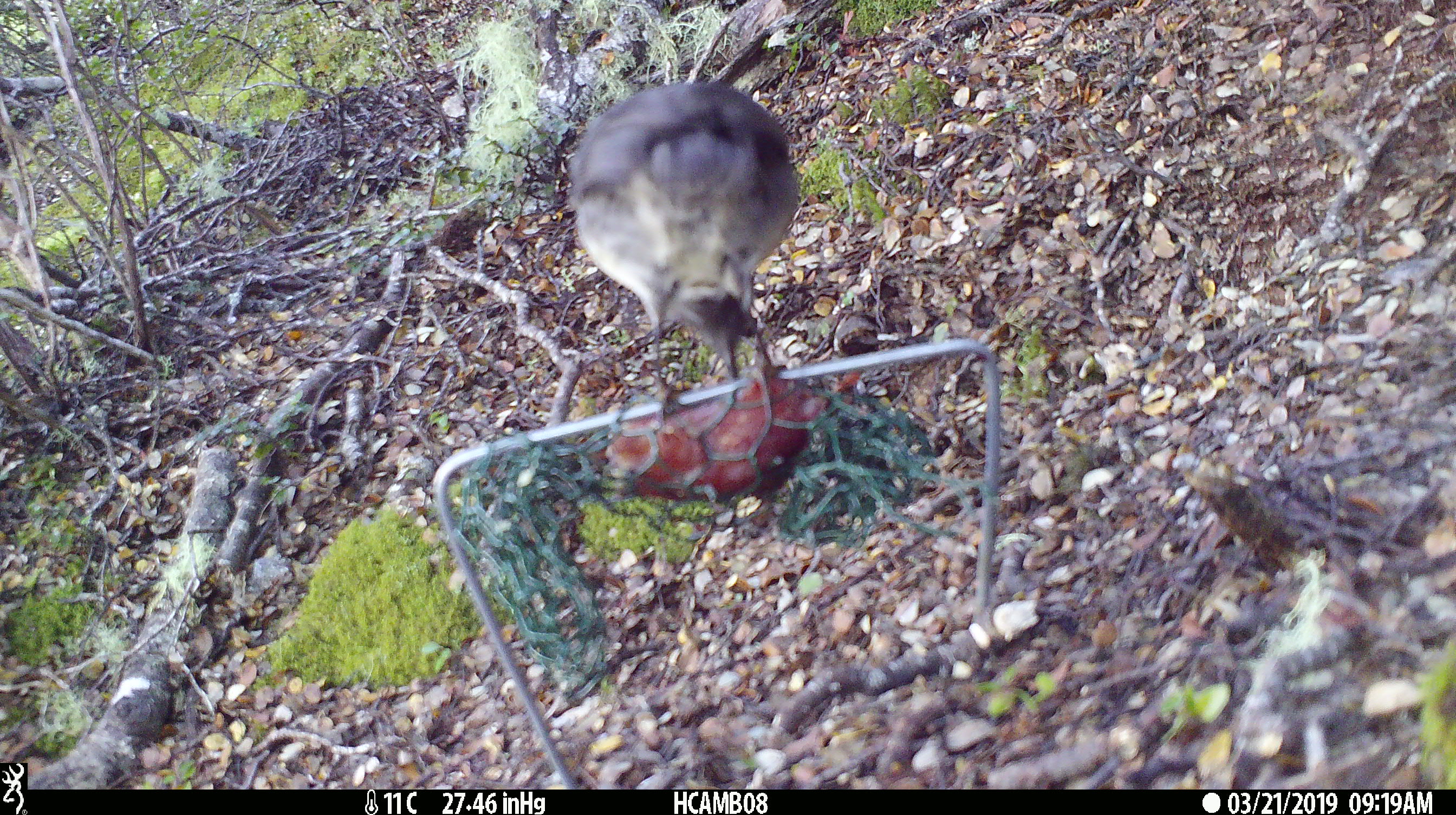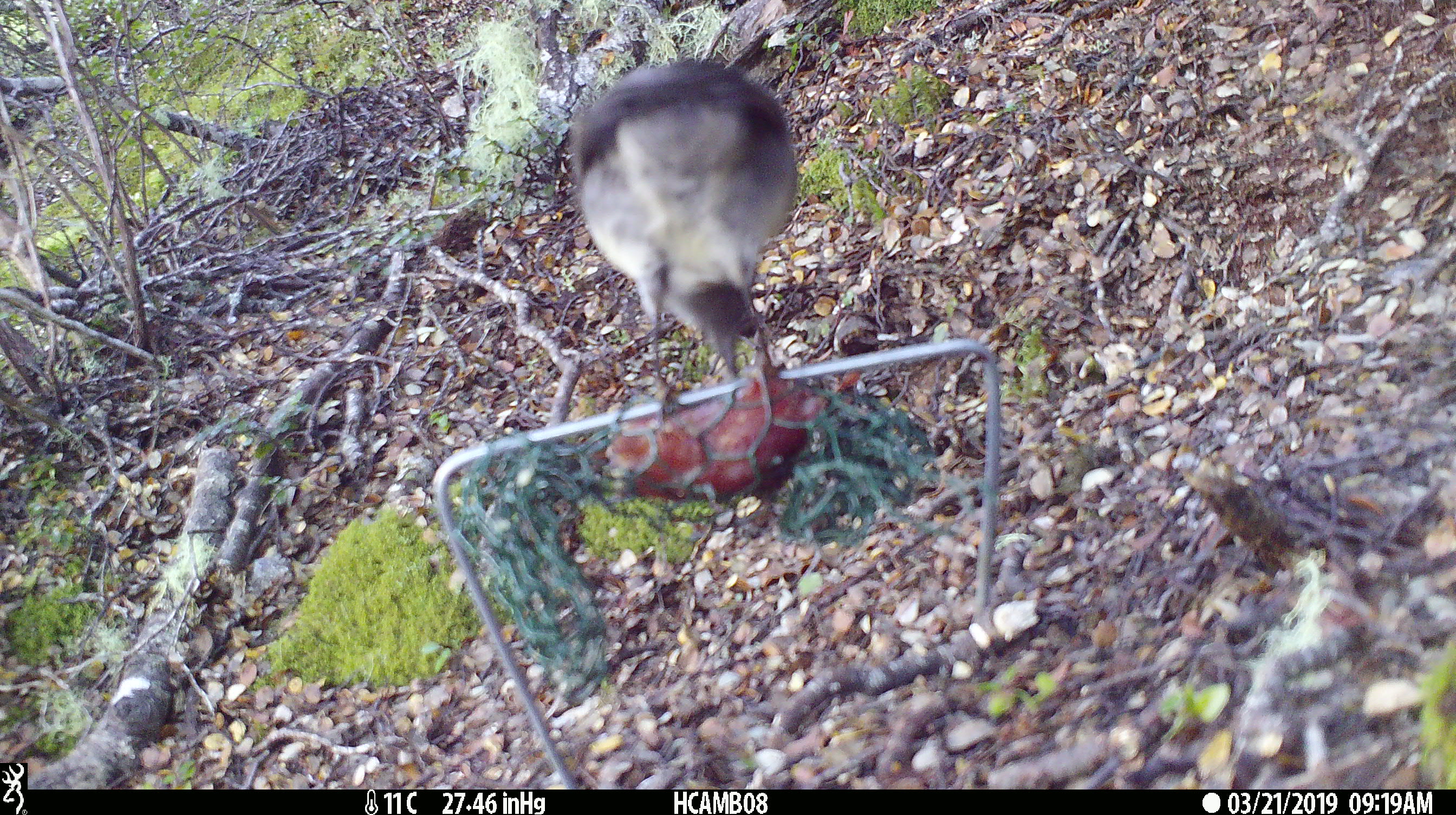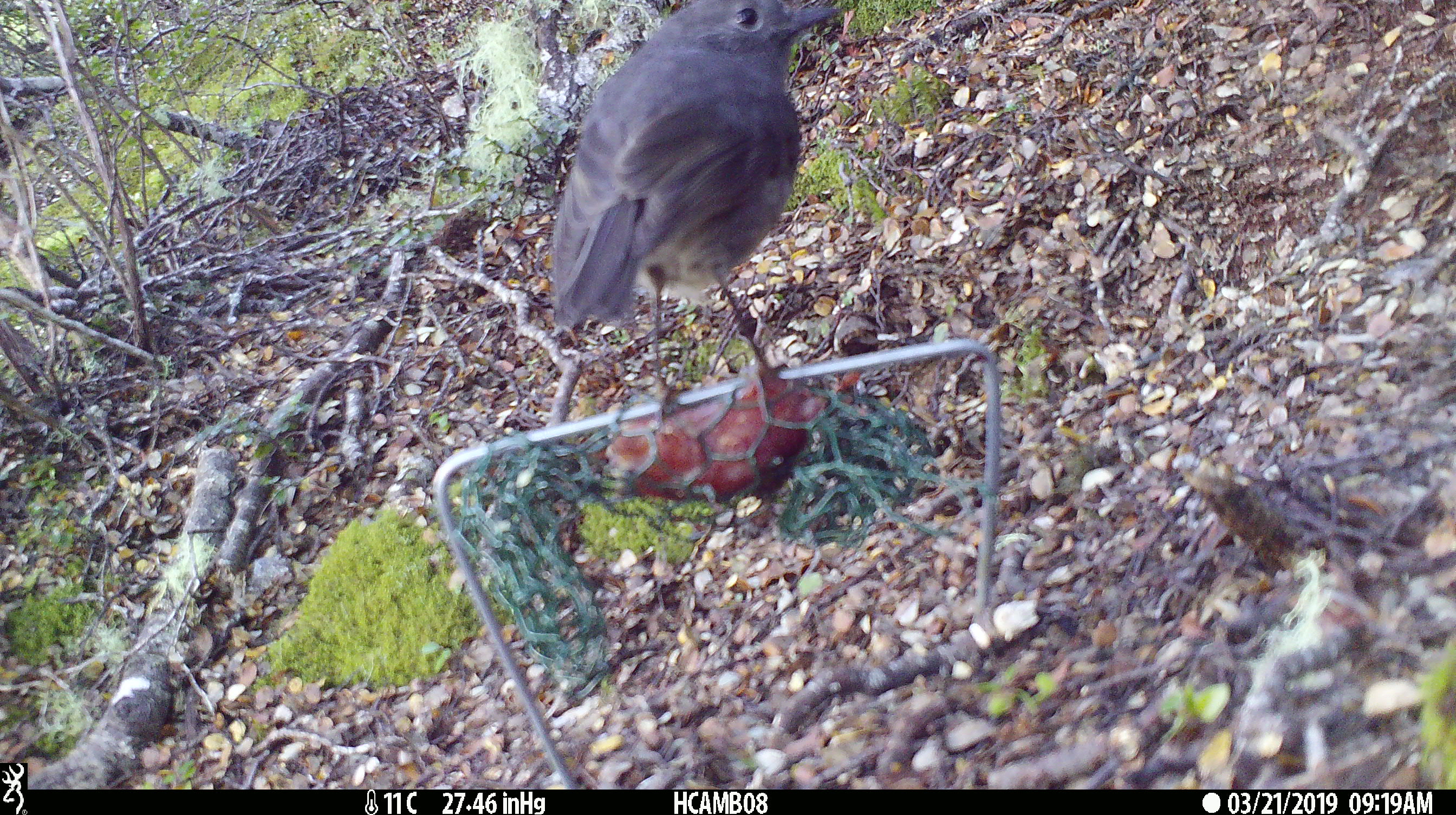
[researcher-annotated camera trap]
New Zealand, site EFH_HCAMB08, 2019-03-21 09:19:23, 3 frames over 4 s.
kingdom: Animalia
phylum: Chordata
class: Aves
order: Passeriformes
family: Petroicidae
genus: Petroica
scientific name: Petroica australis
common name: new zealand robin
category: robin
Robin (new zealand robin) (Petroica australis).